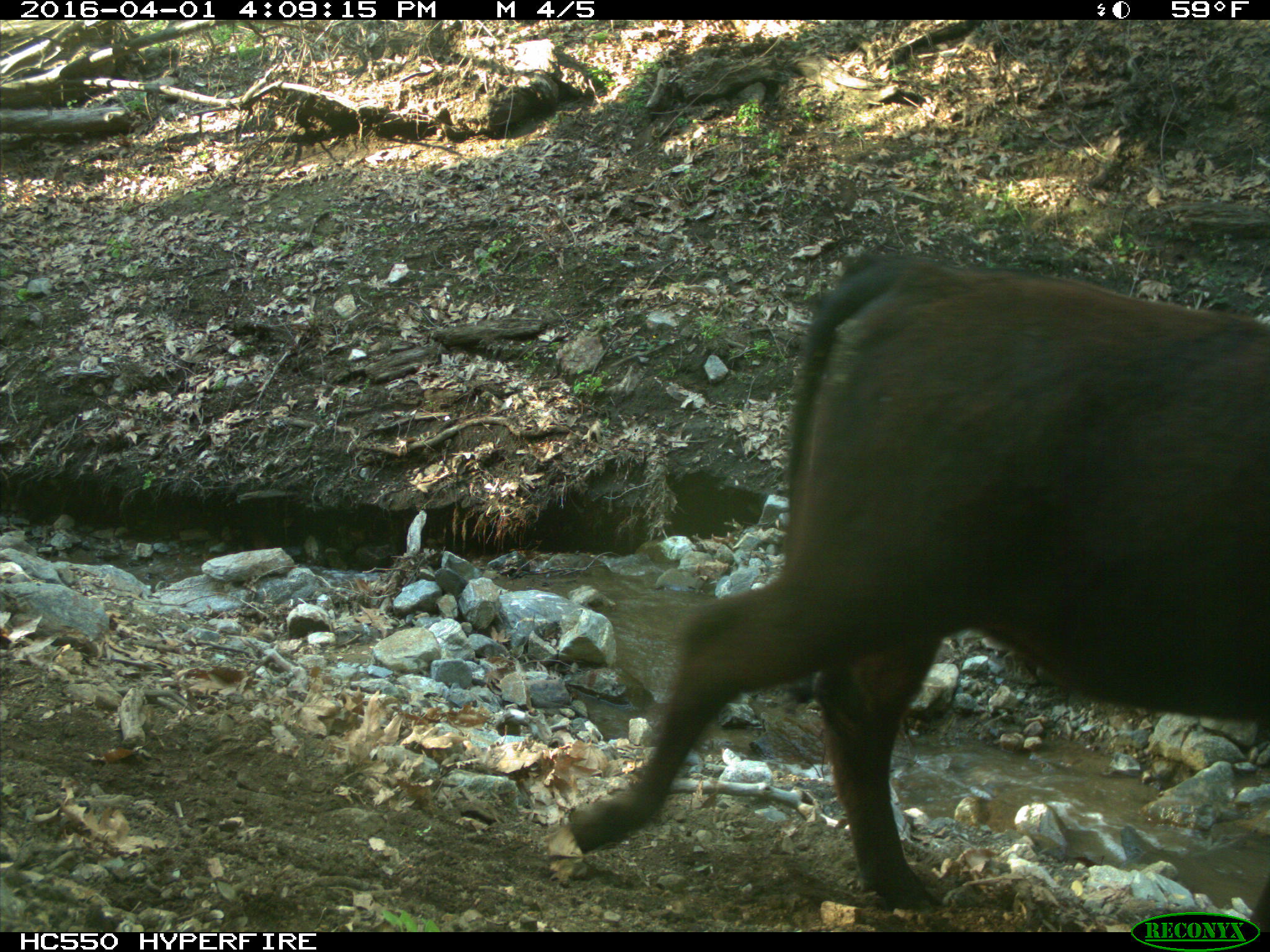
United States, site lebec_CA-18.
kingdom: Animalia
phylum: Chordata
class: Mammalia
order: Artiodactyla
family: Bovidae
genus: Bos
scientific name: Bos taurus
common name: domestic cow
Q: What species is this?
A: Bos taurus (domestic cow).